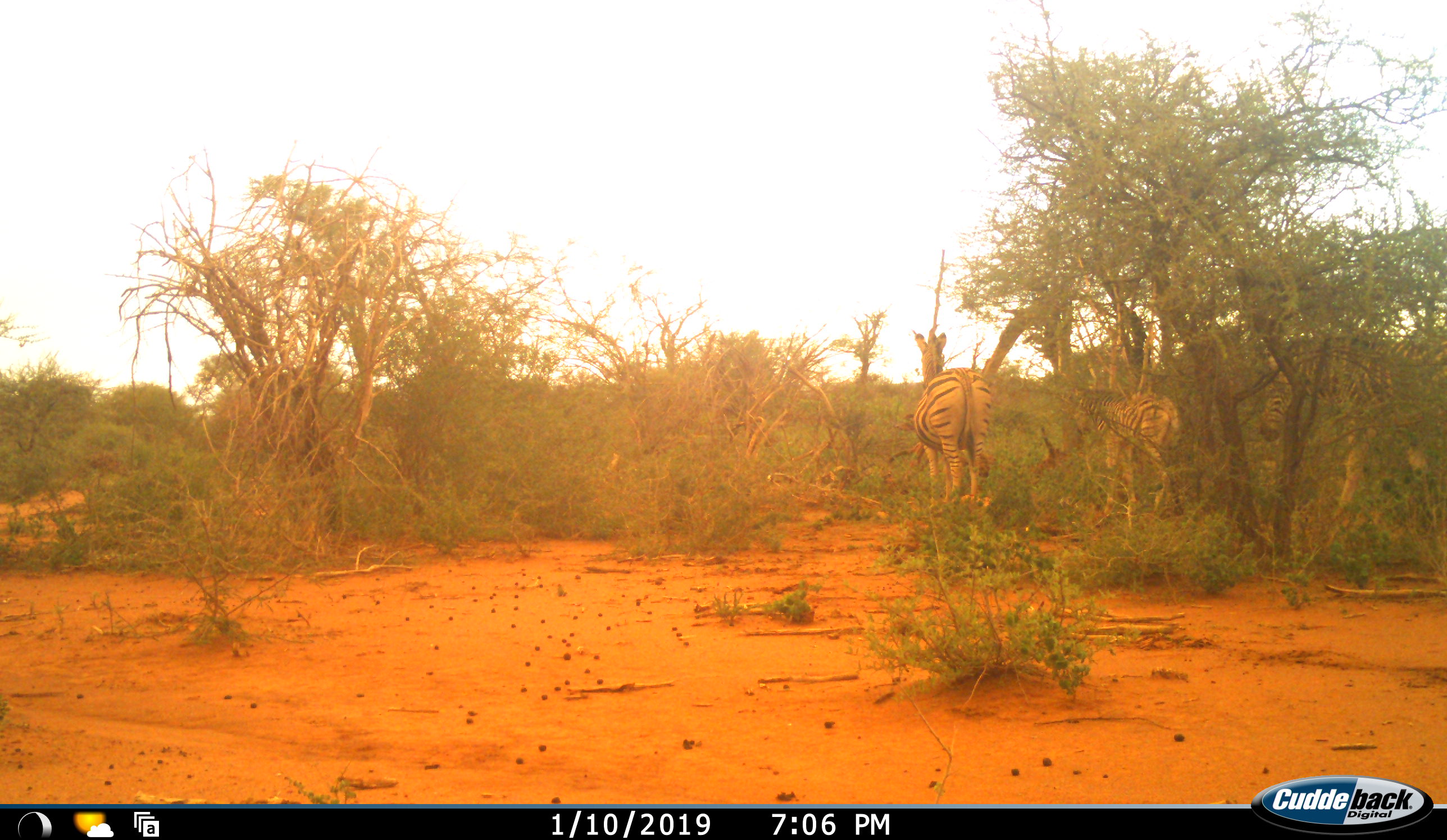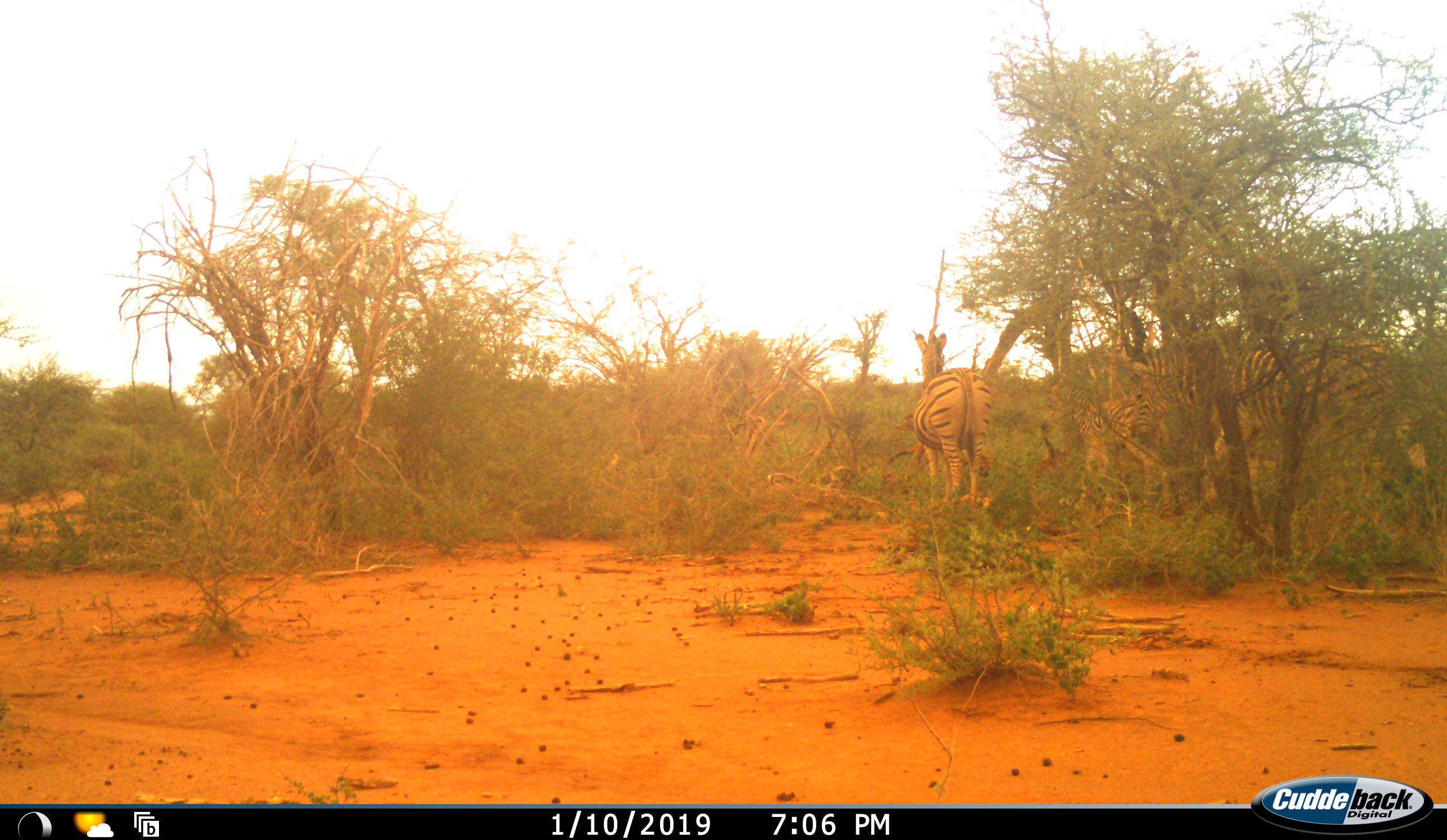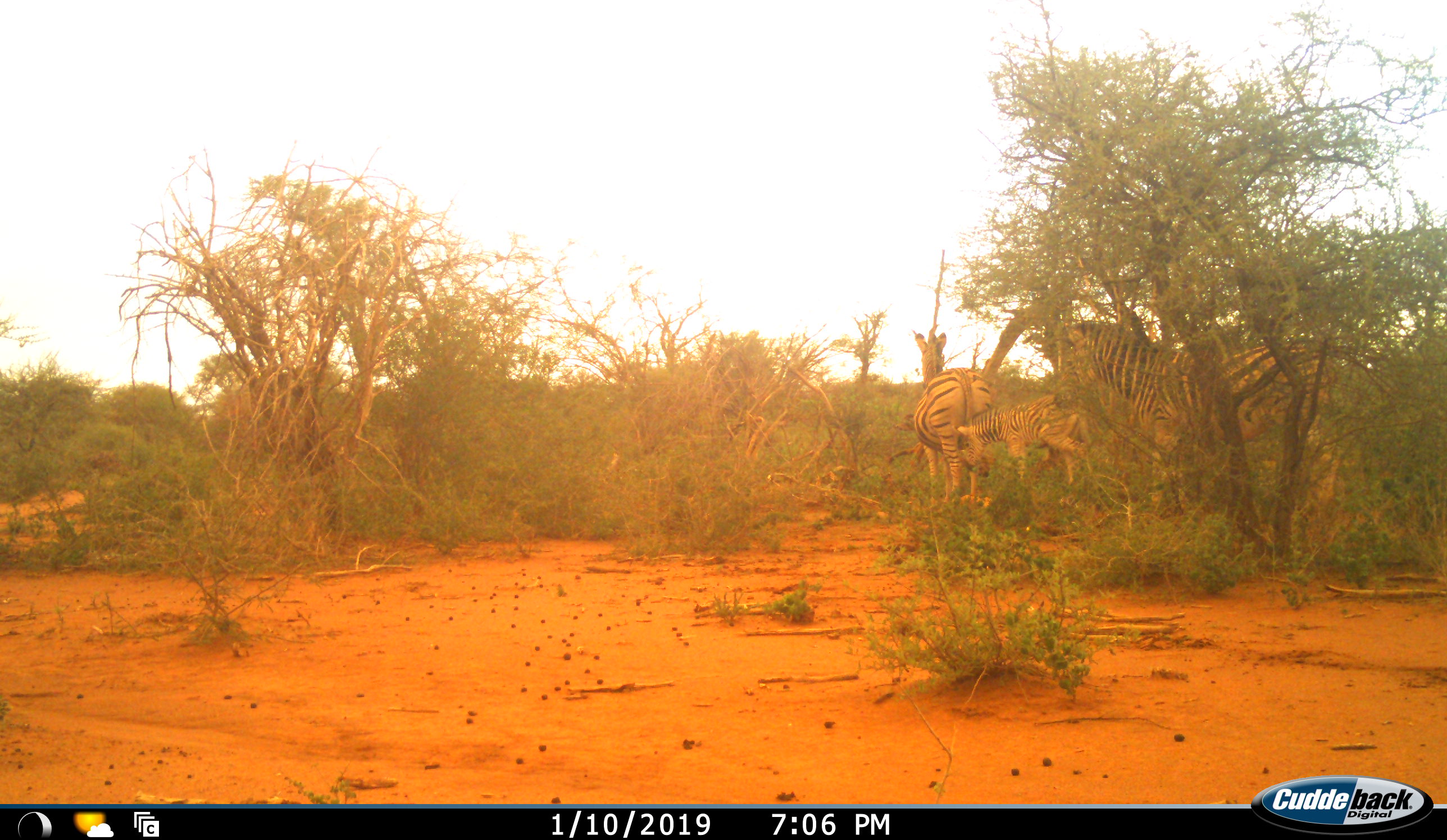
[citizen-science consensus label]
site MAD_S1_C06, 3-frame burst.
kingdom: Animalia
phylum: Chordata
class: Mammalia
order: Perissodactyla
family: Equidae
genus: Equus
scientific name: Equus quagga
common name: plains zebra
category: zebraplains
Zebraplains (plains zebra) (Equus quagga), count 3. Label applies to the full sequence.